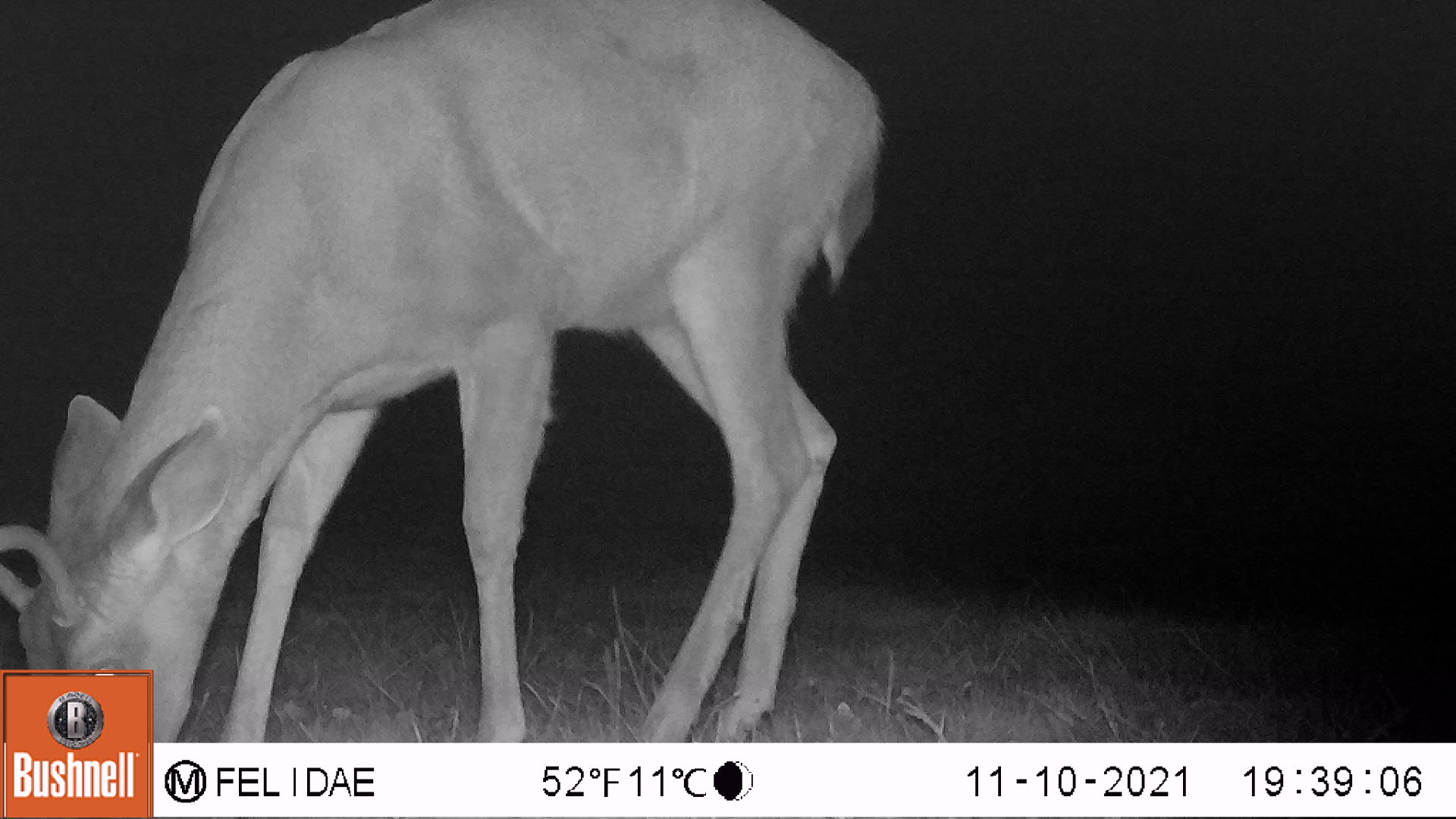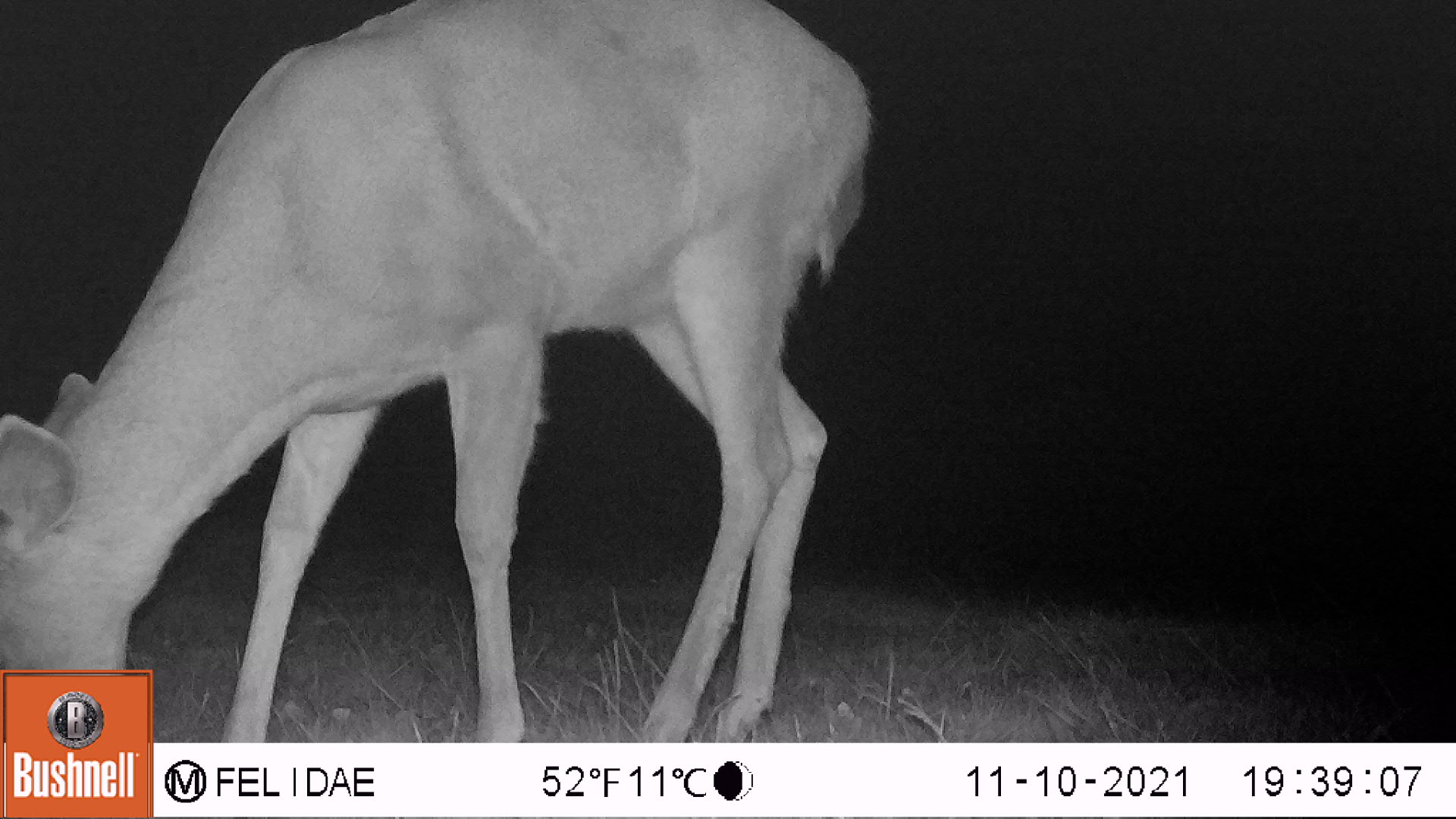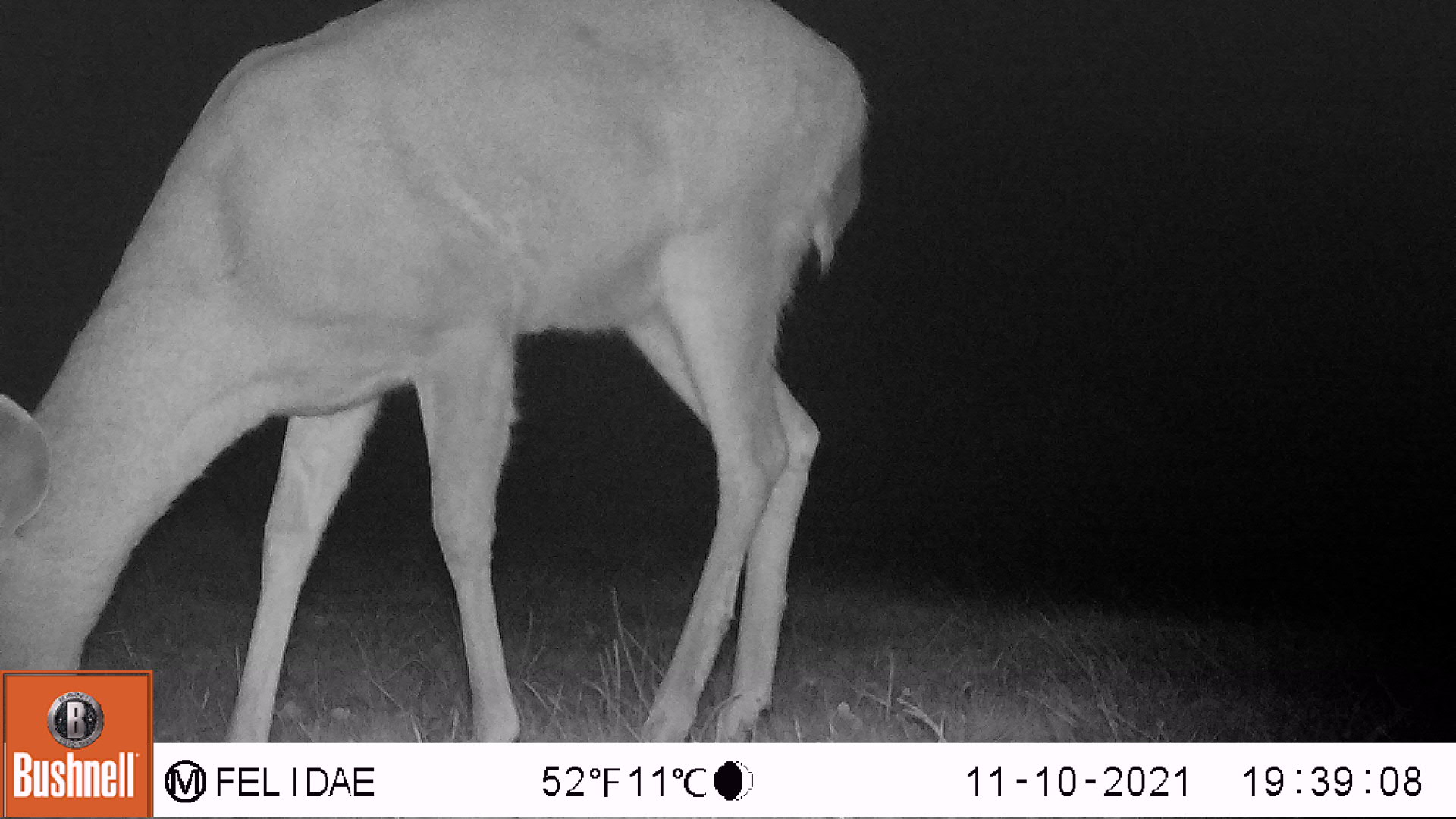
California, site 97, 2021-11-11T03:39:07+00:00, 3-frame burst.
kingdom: Animalia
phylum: Chordata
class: Mammalia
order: Artiodactyla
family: Cervidae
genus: Odocoileus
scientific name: Odocoileus hemionus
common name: mule deer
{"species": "mule deer (Odocoileus hemionus)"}